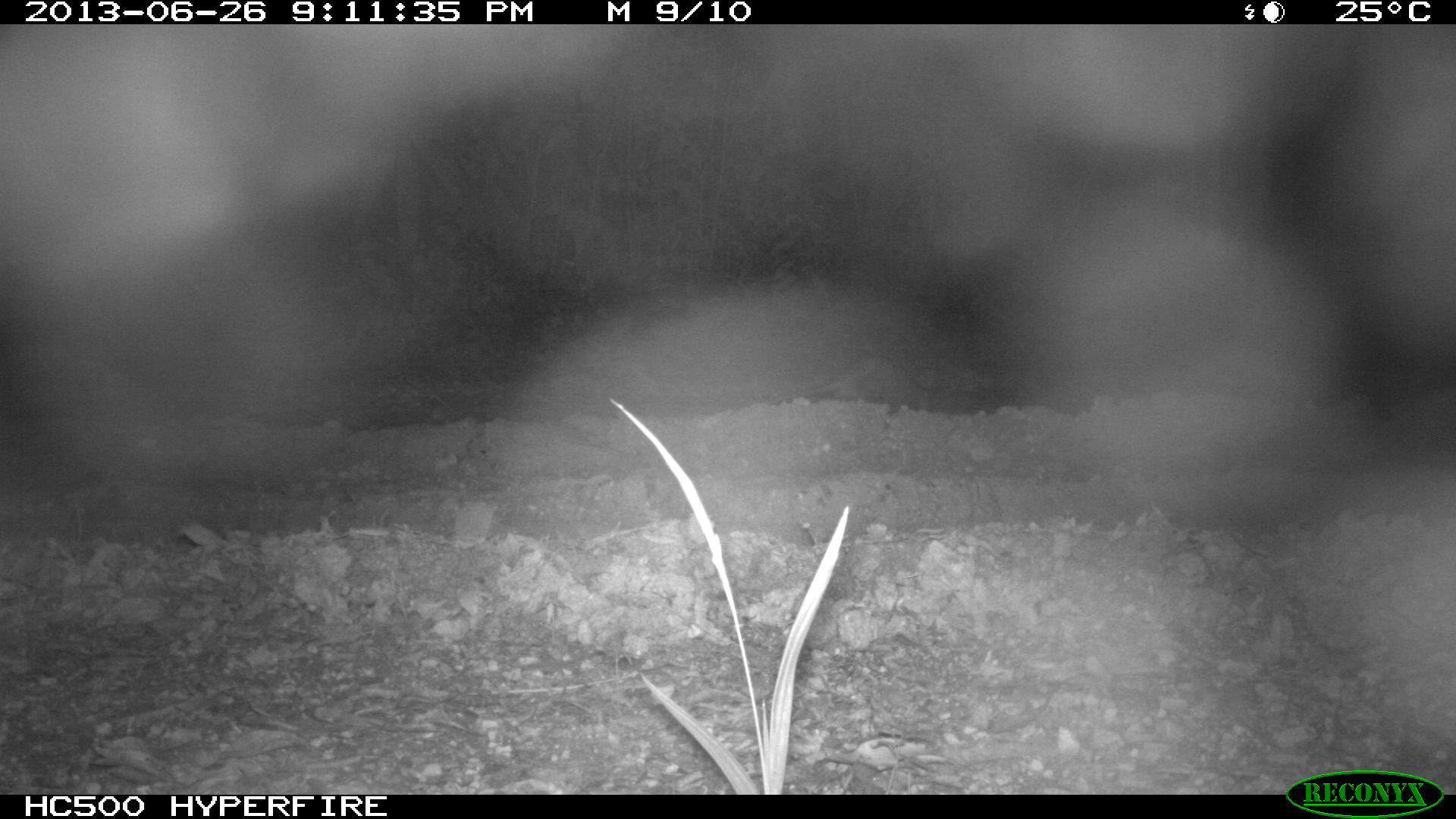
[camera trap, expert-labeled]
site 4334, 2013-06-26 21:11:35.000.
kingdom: Animalia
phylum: Chordata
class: Mammalia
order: Didelphimorphia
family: Didelphidae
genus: Didelphis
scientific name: Didelphis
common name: american opossums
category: didelphis sp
Didelphis sp (american opossums) (Didelphis), count 1.